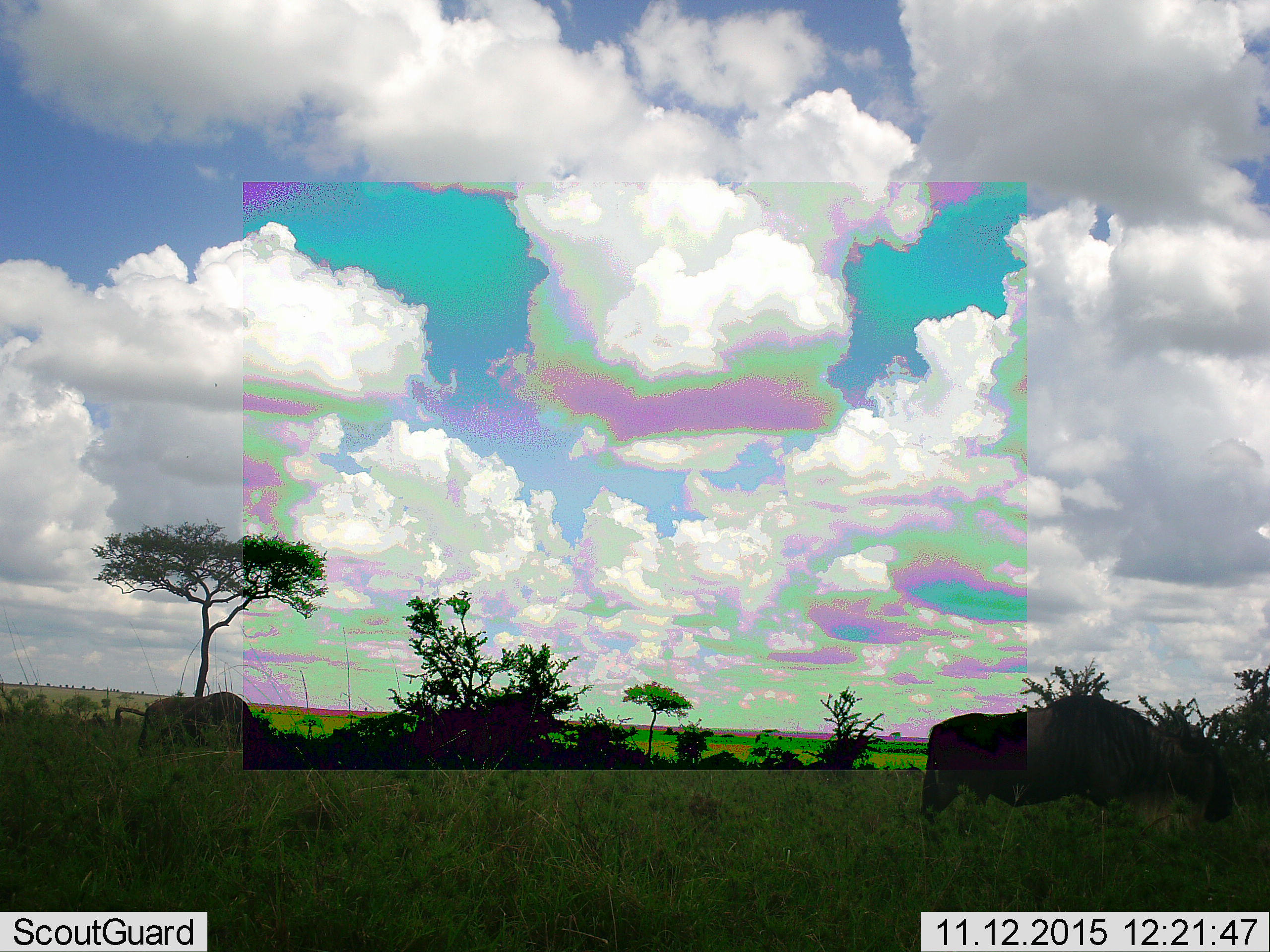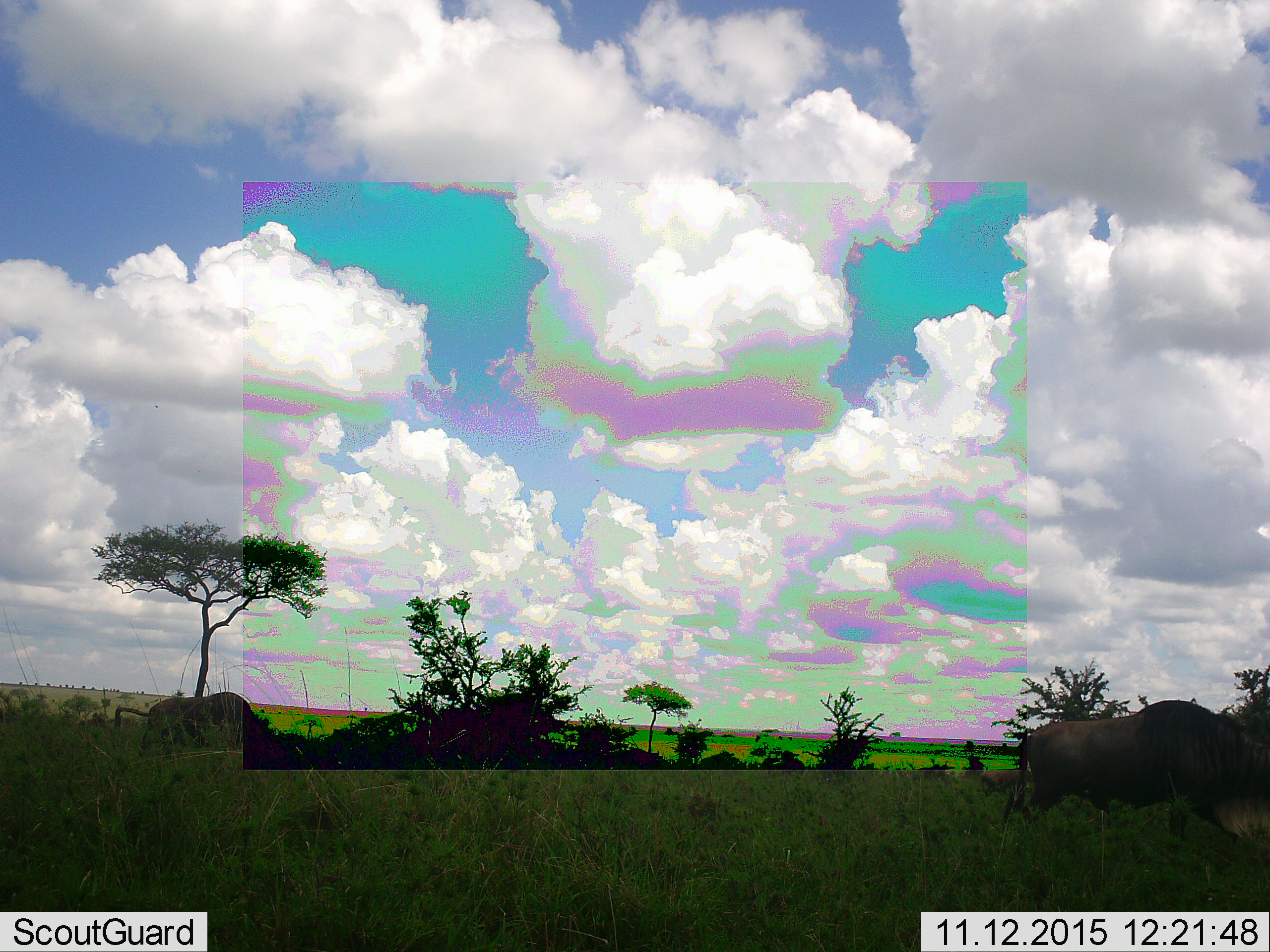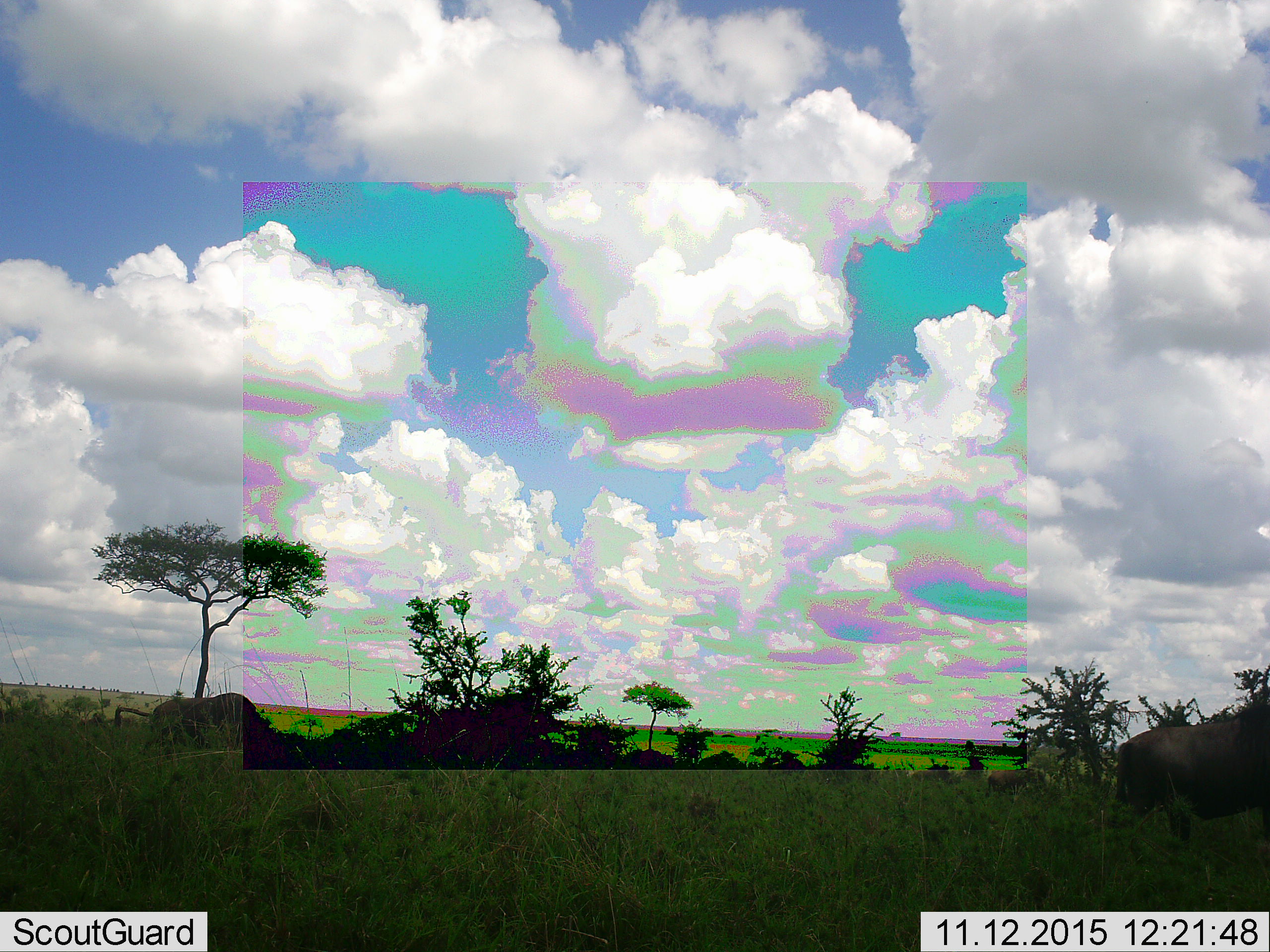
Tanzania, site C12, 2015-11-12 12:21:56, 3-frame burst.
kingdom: Animalia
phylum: Chordata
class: Mammalia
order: Artiodactyla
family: Bovidae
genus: Connochaetes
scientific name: Connochaetes taurinus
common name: blue wildebeest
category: wildebeest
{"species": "wildebeest (blue wildebeest) (Connochaetes taurinus)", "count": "3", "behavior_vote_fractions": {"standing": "20%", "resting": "0%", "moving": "90%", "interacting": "0%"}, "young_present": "0%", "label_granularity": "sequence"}